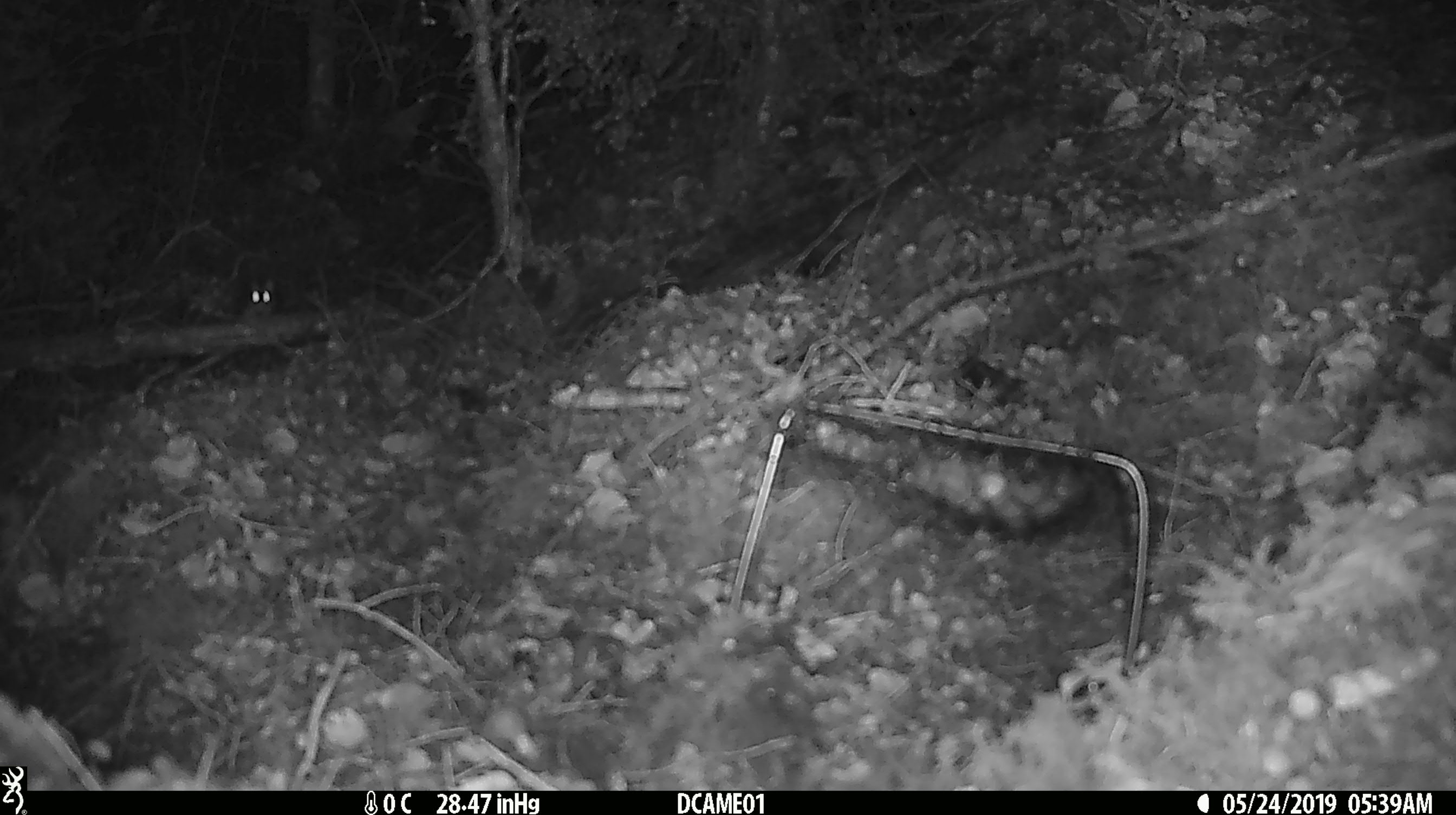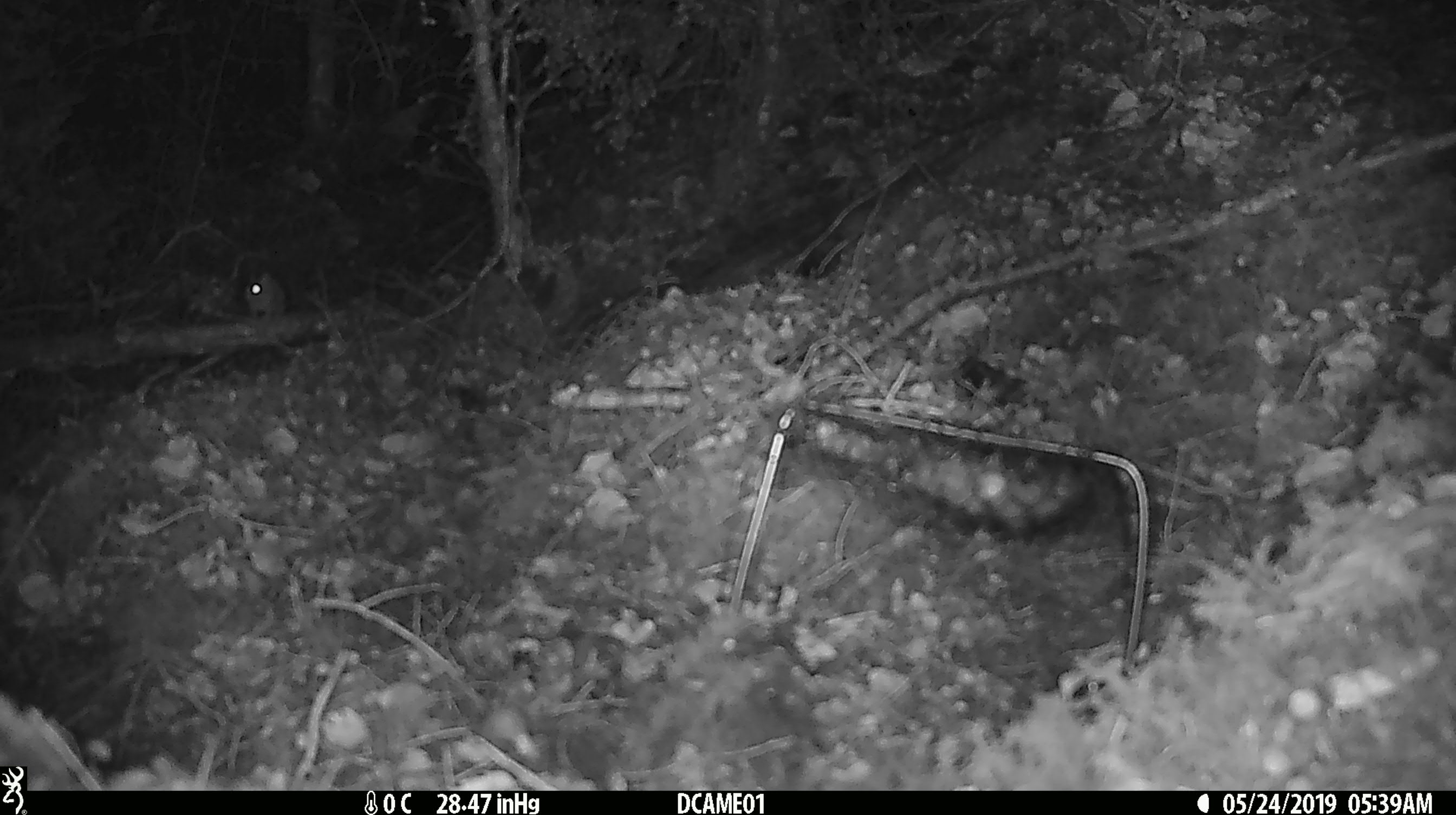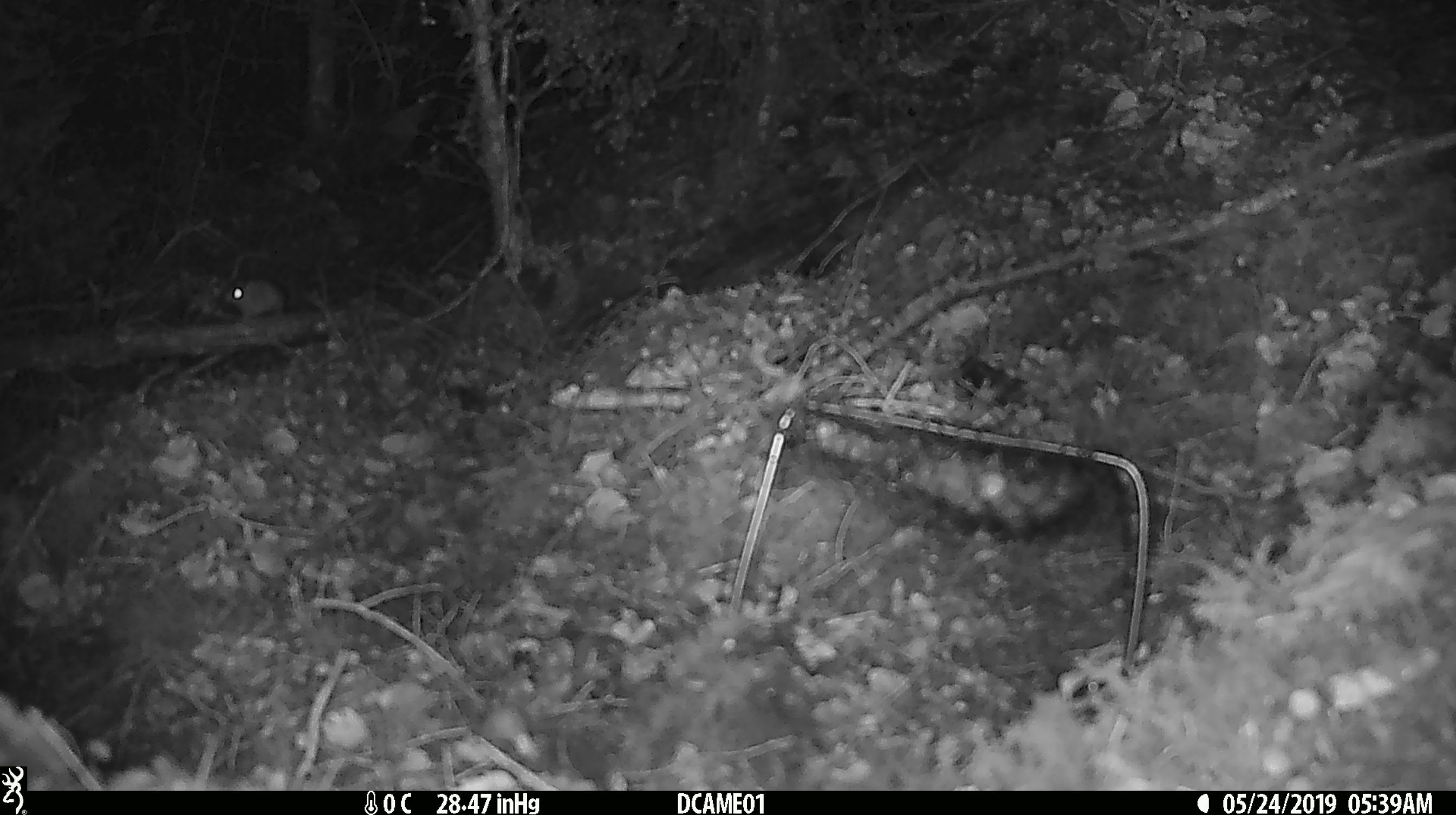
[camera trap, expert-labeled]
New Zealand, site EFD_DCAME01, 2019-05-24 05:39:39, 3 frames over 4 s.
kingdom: Animalia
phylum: Chordata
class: Mammalia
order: Rodentia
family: Muridae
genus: Mus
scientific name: Mus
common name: mouse